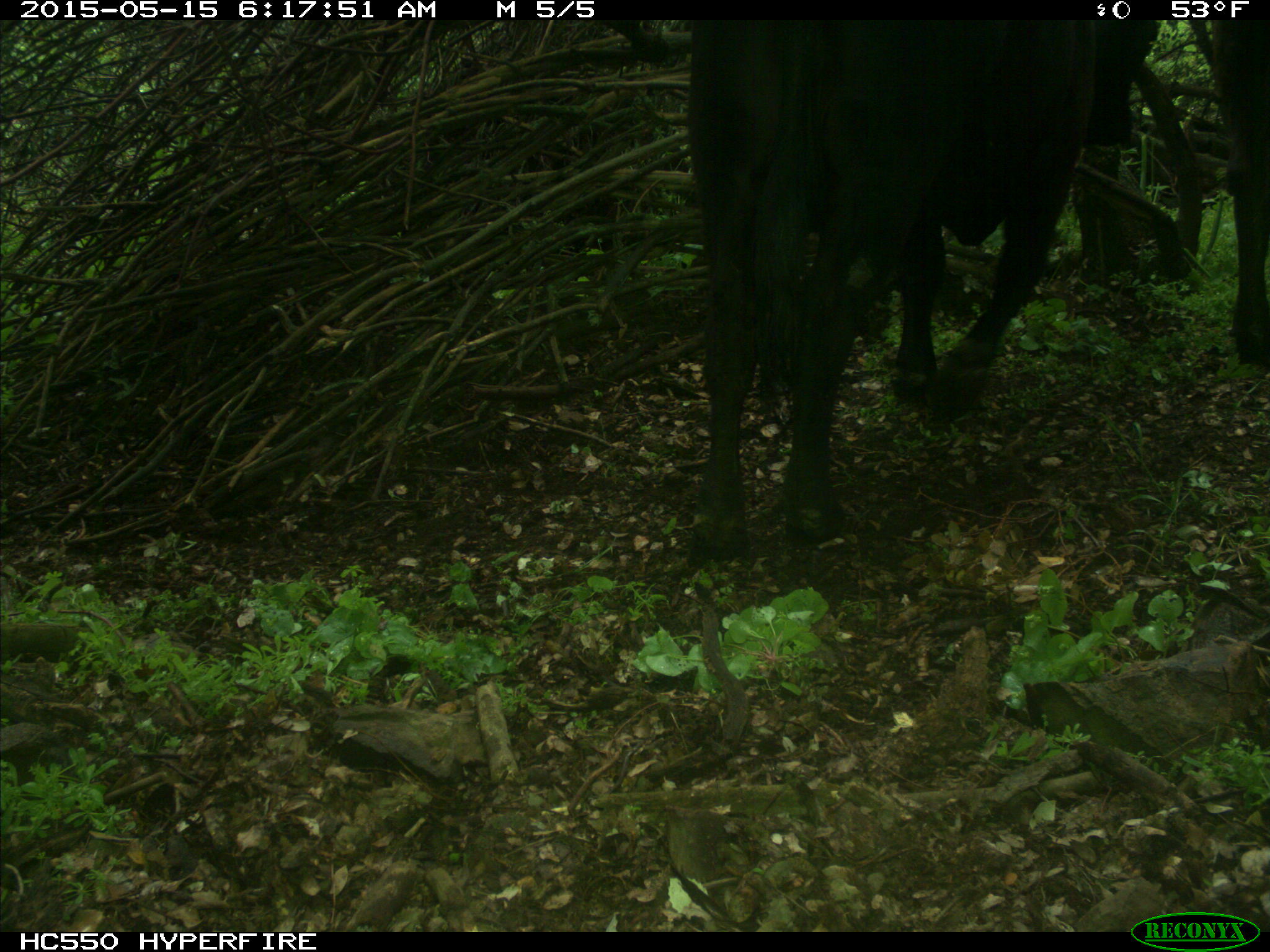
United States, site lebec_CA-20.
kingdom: Animalia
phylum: Chordata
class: Mammalia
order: Artiodactyla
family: Bovidae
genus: Bos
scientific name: Bos taurus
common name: domestic cow